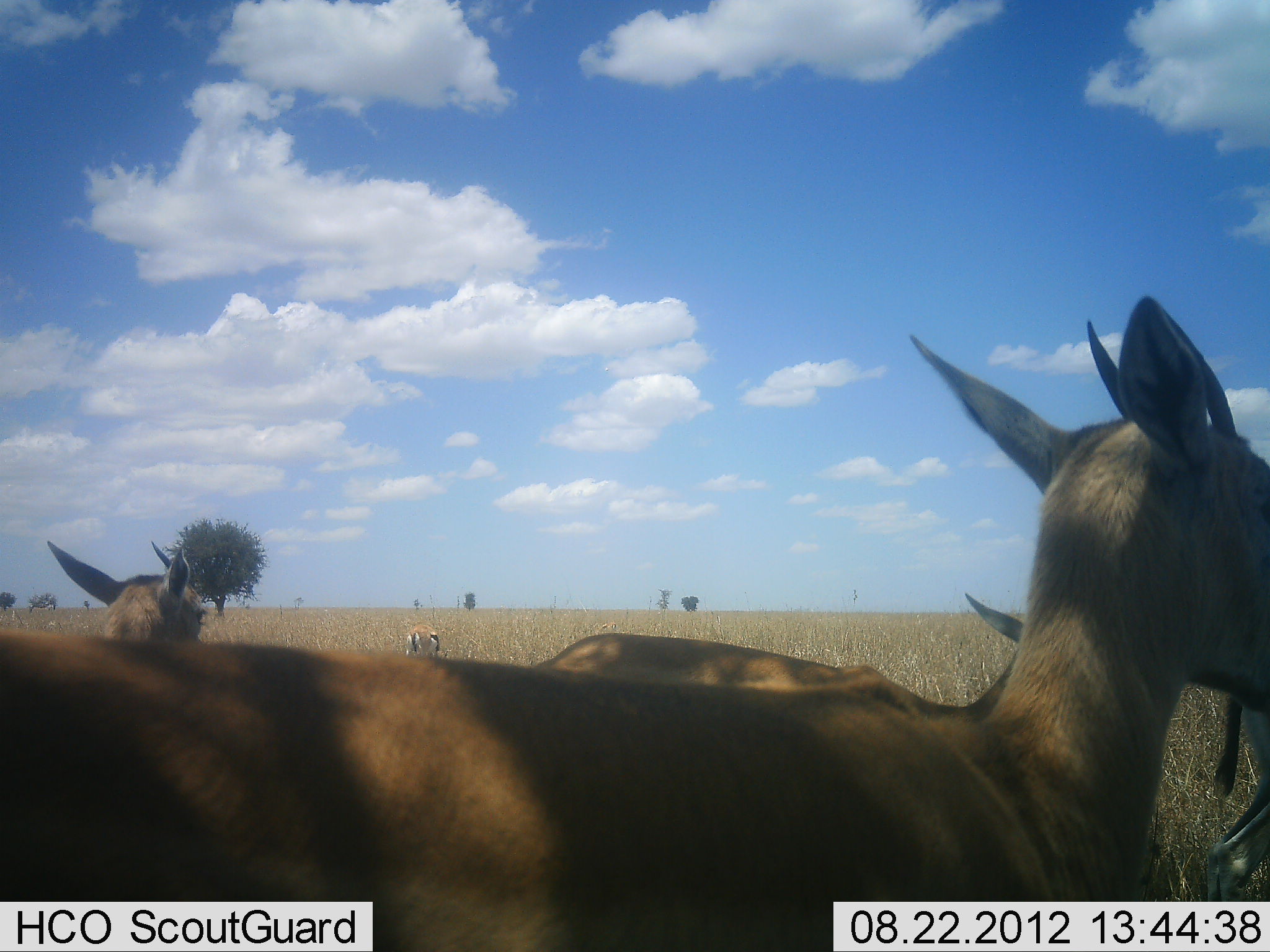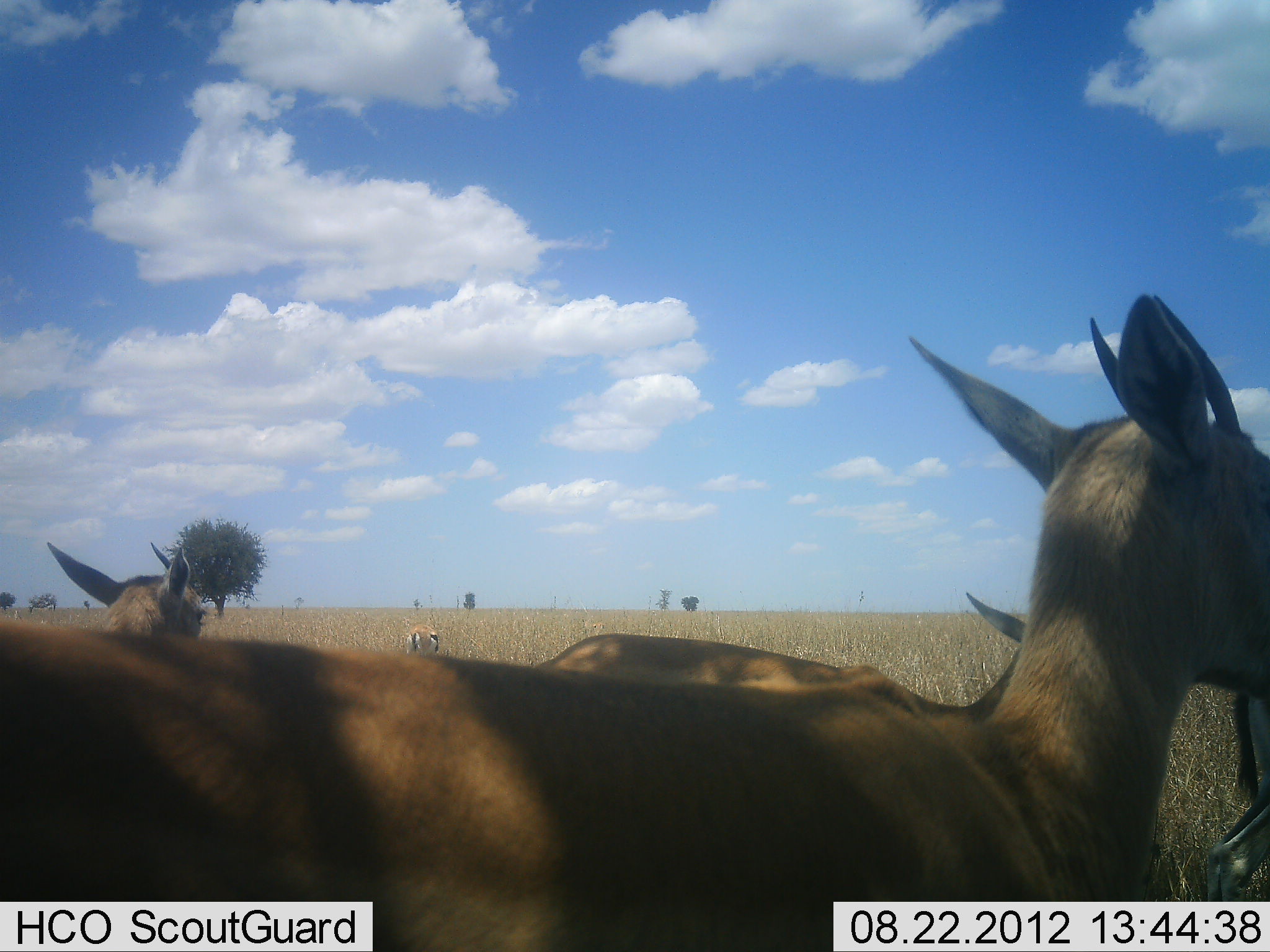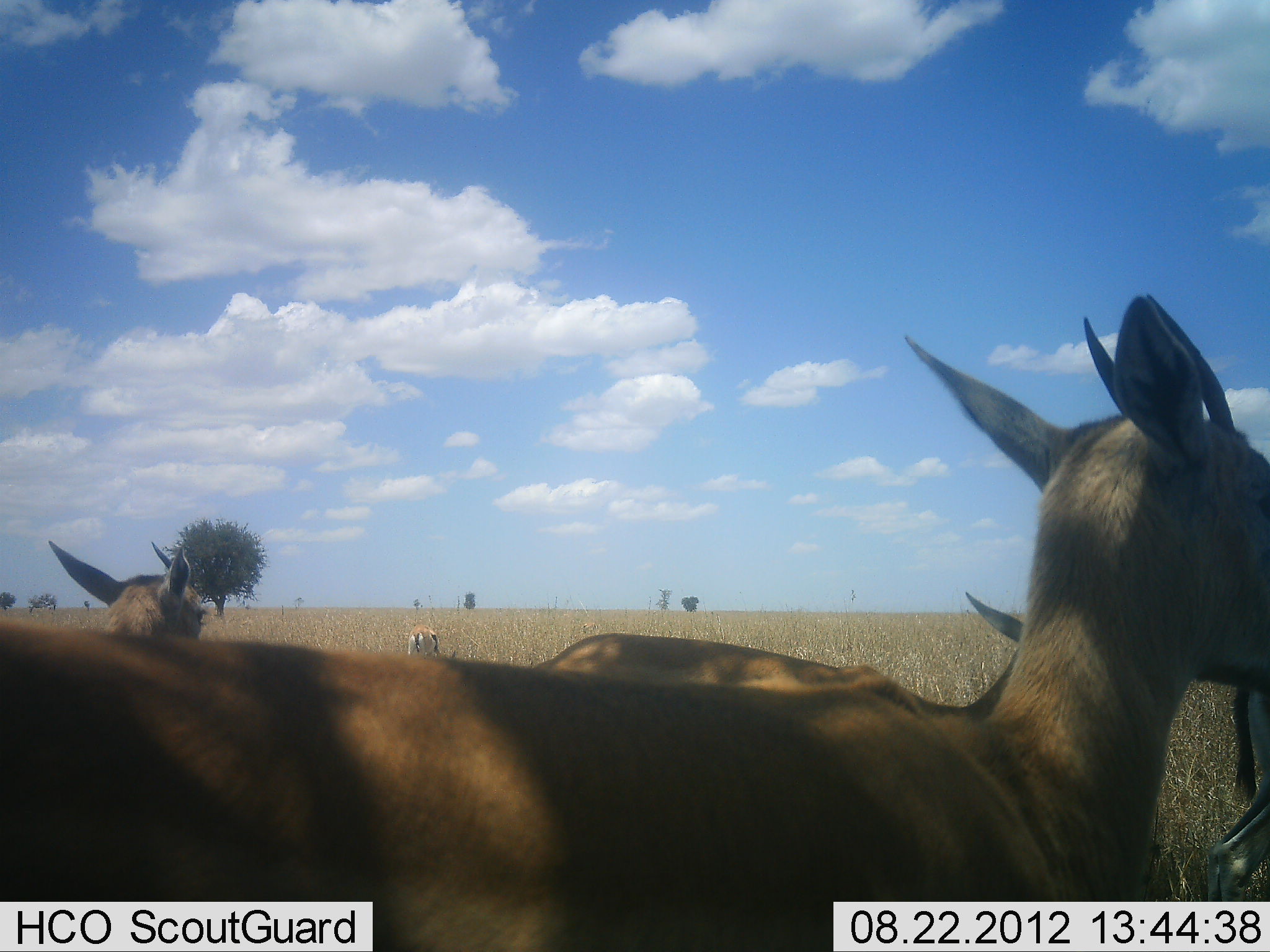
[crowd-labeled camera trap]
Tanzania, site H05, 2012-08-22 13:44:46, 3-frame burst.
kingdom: Animalia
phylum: Chordata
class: Mammalia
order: Artiodactyla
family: Bovidae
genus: Eudorcas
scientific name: Eudorcas thomsonii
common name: thomson's gazelle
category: gazellethomsons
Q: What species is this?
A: Gazellethomsons (thomson's gazelle) (Eudorcas thomsonii).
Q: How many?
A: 5.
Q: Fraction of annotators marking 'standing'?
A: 100%.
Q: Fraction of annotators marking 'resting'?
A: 8%.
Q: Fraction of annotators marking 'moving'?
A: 0%.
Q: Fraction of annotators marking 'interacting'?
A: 0%.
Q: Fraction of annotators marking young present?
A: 0%.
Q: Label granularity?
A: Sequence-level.